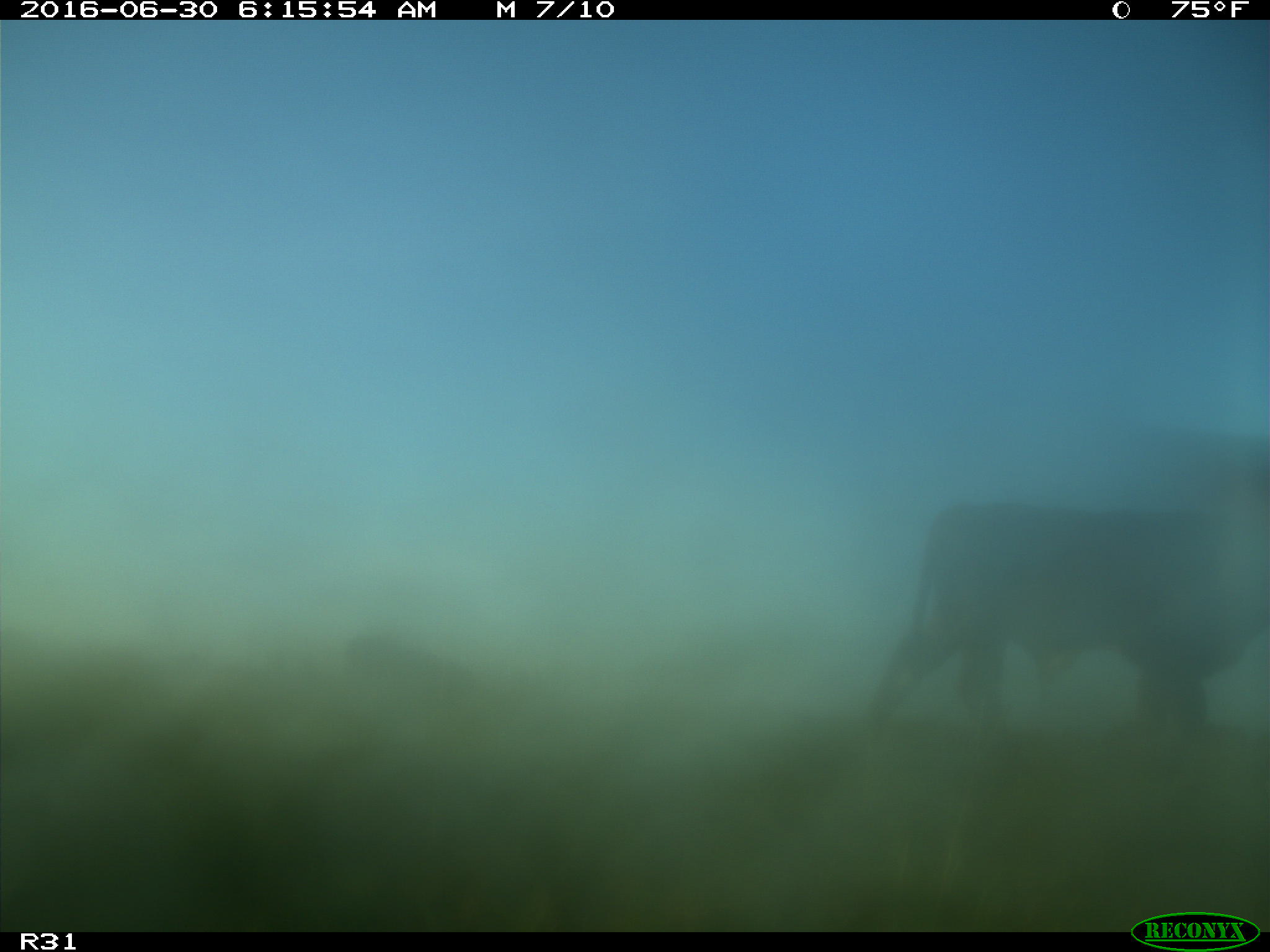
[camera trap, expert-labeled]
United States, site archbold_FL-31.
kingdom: Animalia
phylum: Chordata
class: Mammalia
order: Artiodactyla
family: Bovidae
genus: Bos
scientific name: Bos taurus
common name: domestic cow